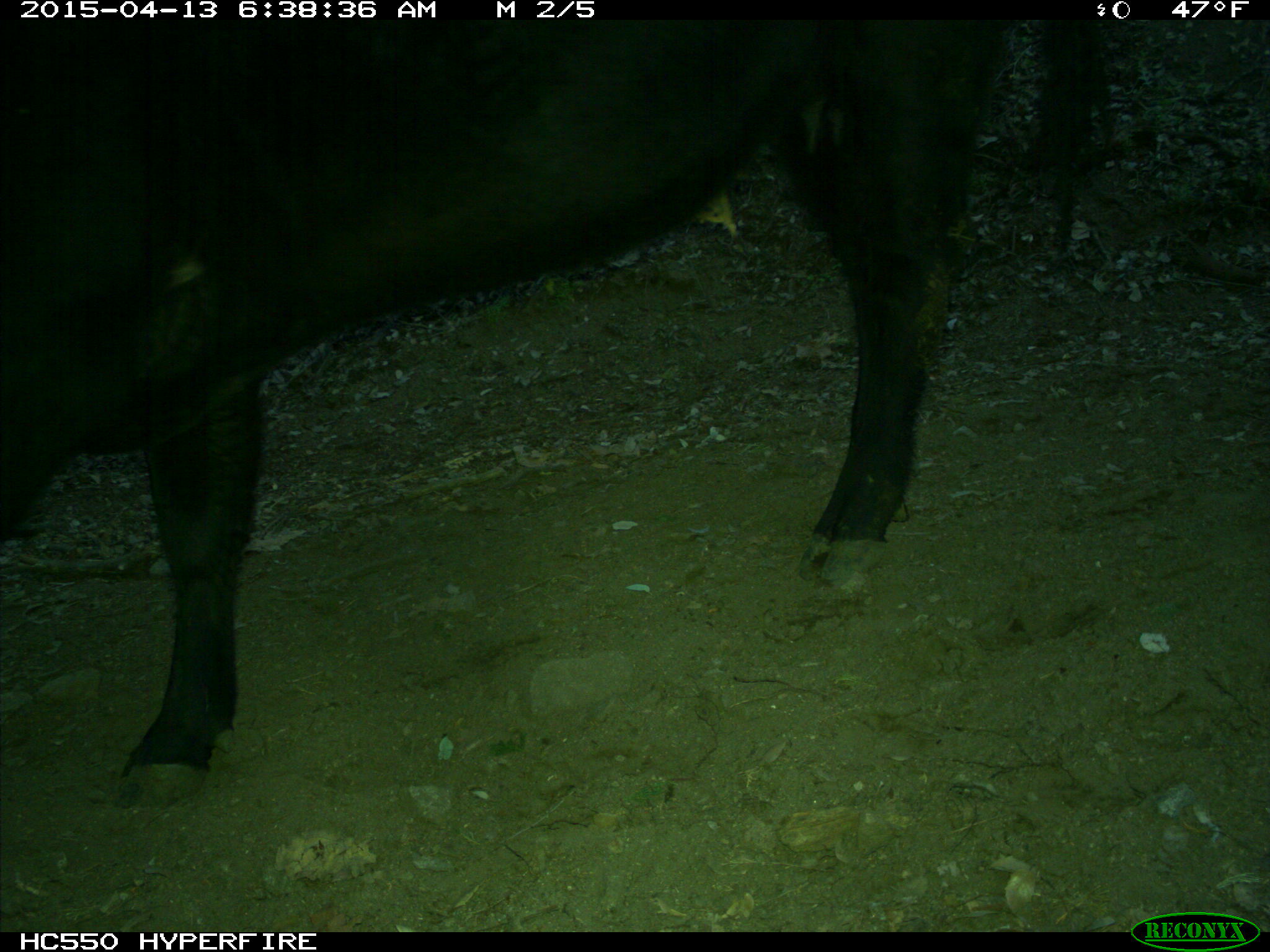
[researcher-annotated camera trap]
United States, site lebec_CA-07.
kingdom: Animalia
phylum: Chordata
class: Mammalia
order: Artiodactyla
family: Bovidae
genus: Bos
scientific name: Bos taurus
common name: domestic cow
Bos taurus (domestic cow).